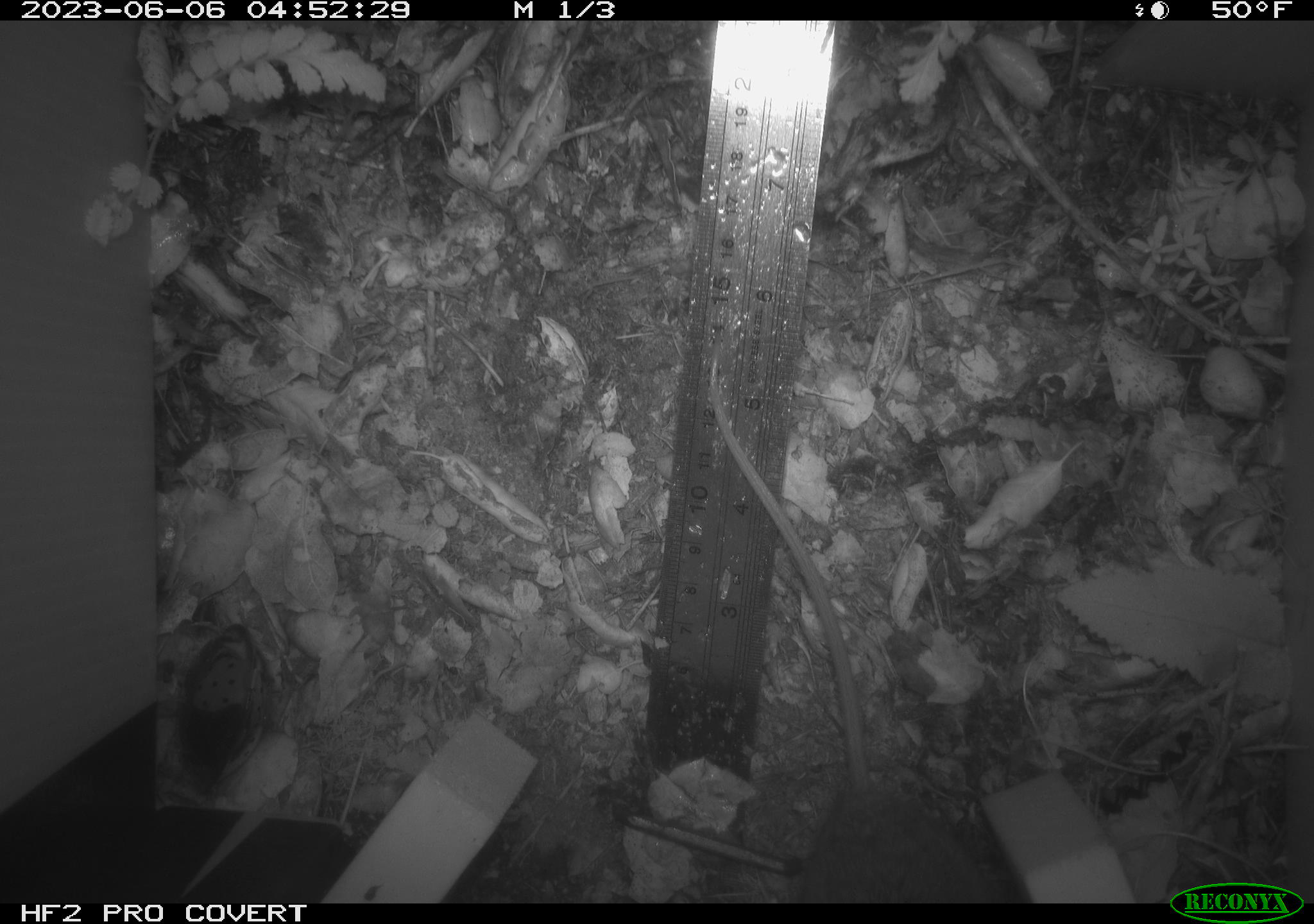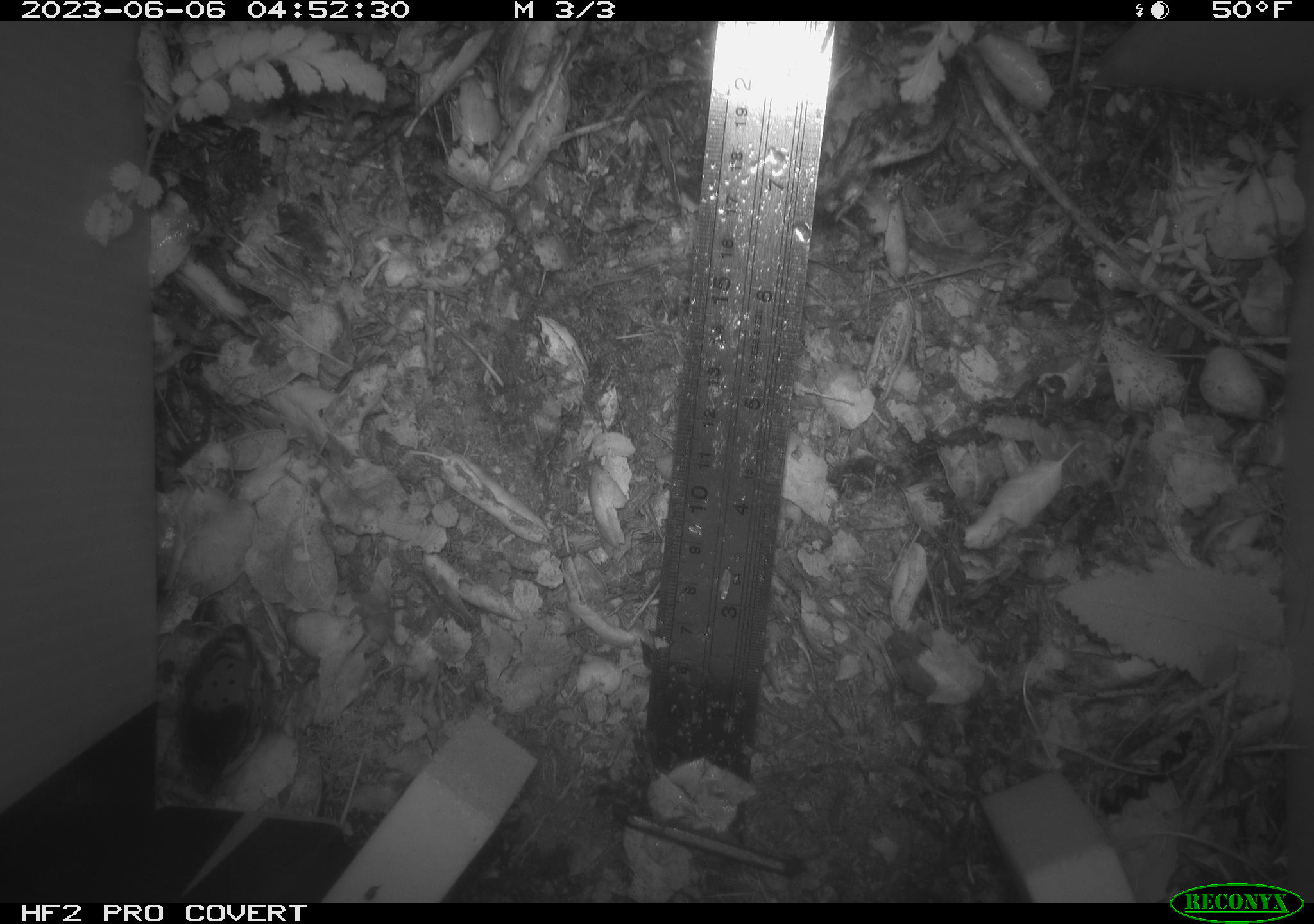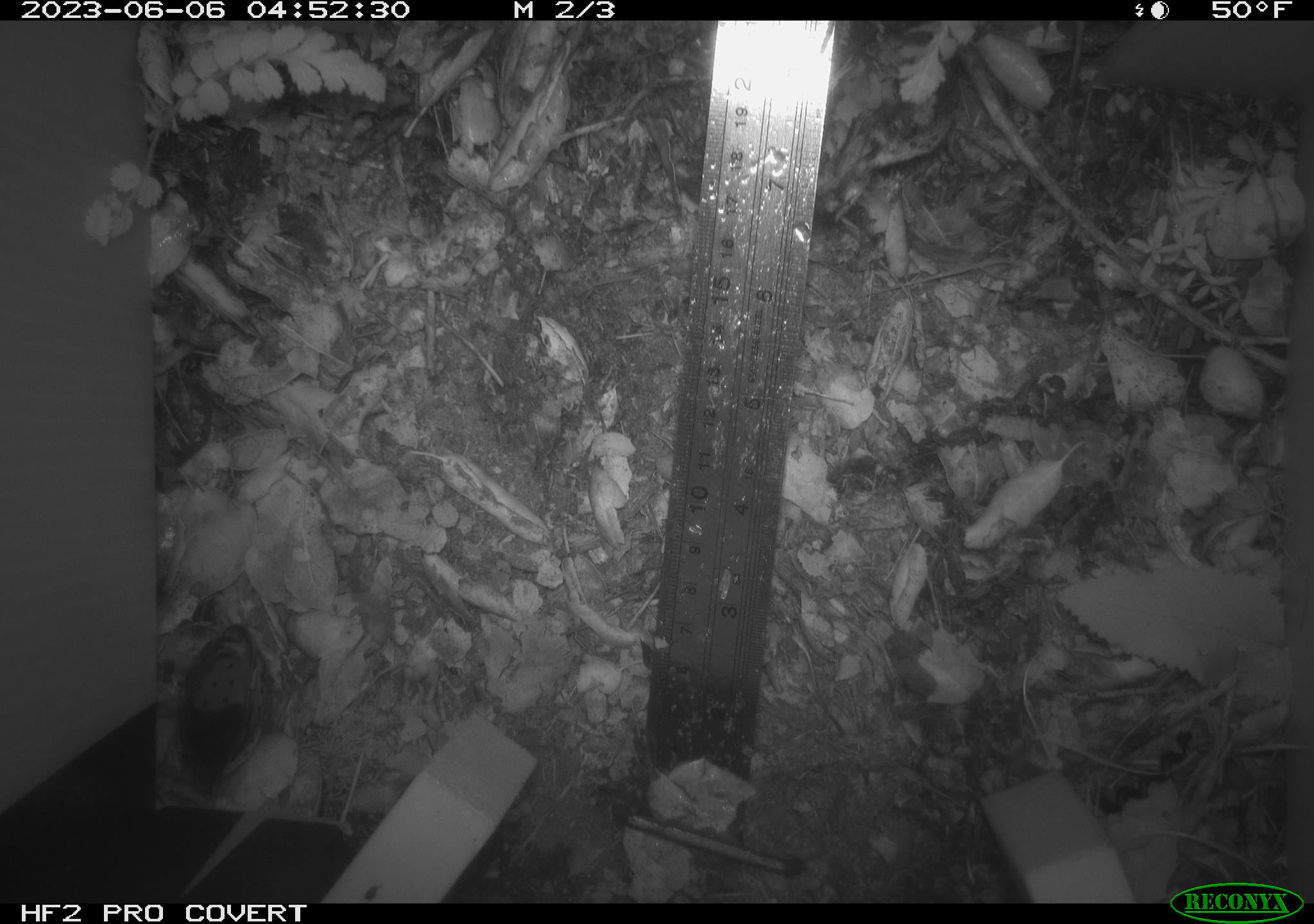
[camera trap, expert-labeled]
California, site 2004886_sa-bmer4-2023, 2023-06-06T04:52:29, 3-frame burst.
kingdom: Animalia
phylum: Chordata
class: Mammalia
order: Rodentia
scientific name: Rodentia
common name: mouse species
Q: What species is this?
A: Mouse species (Rodentia).